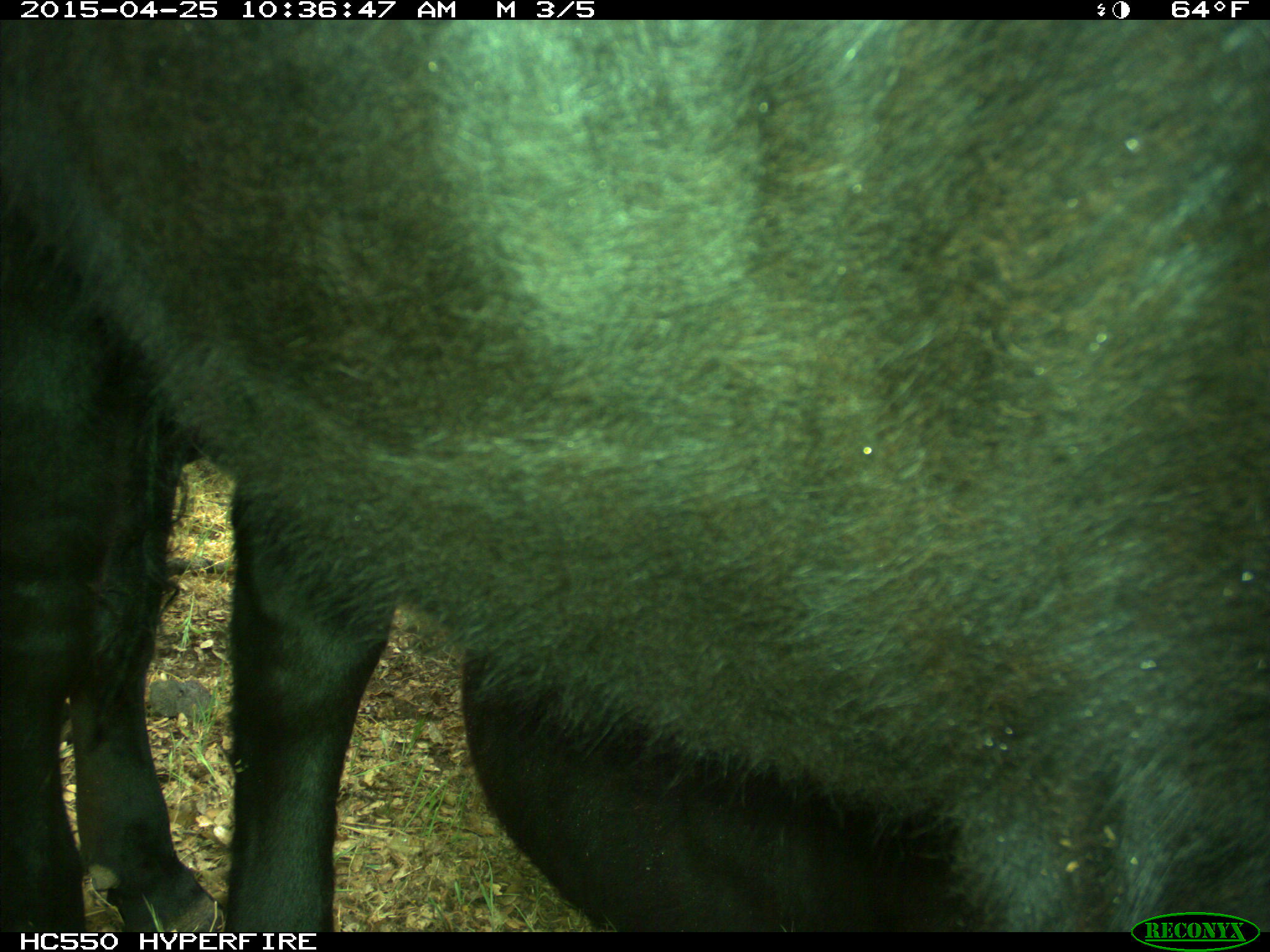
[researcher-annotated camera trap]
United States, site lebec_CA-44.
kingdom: Animalia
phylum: Chordata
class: Mammalia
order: Artiodactyla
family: Suidae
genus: Sus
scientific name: Sus scrofa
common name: wild boar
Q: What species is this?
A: Sus scrofa (wild boar).